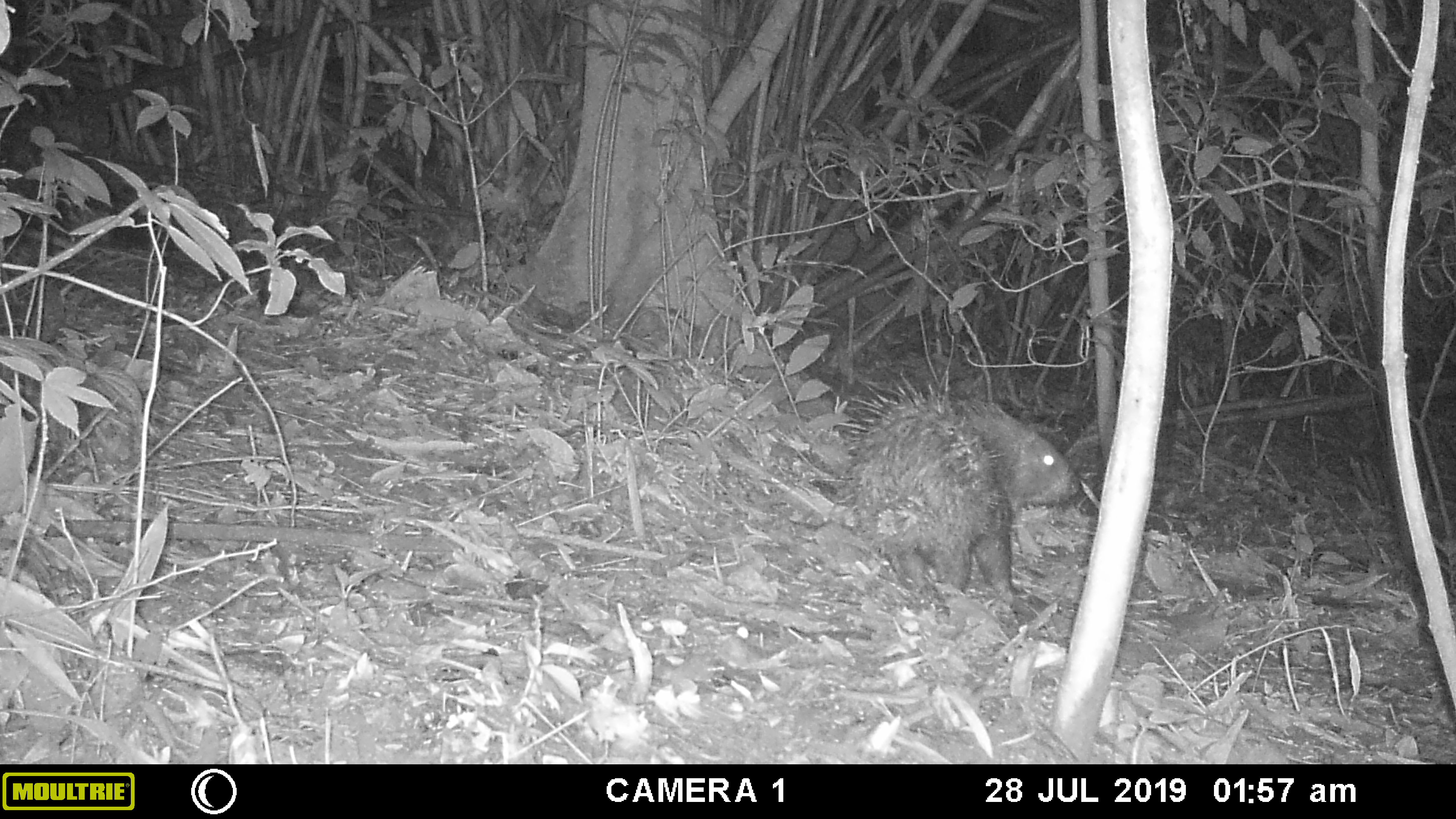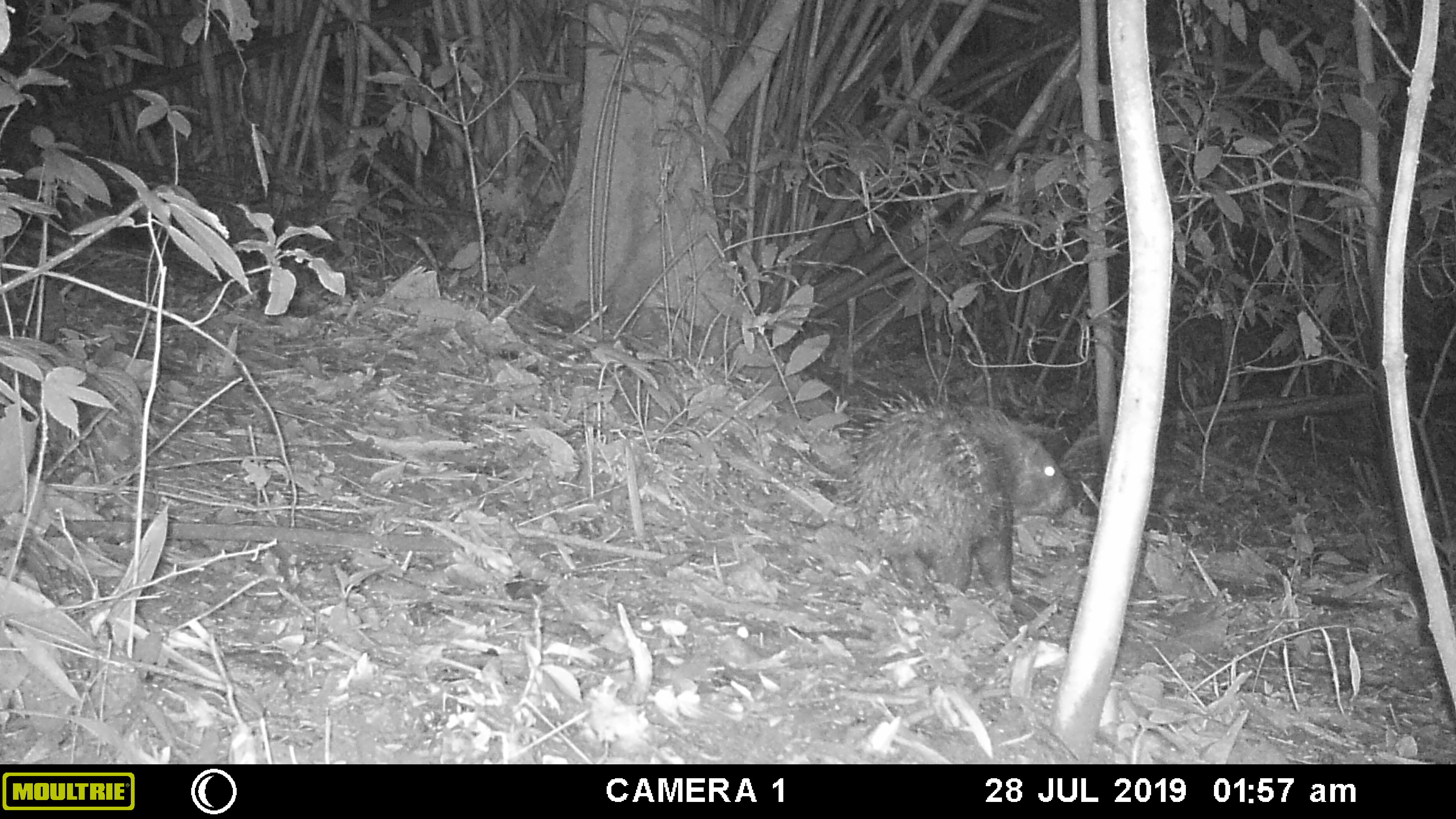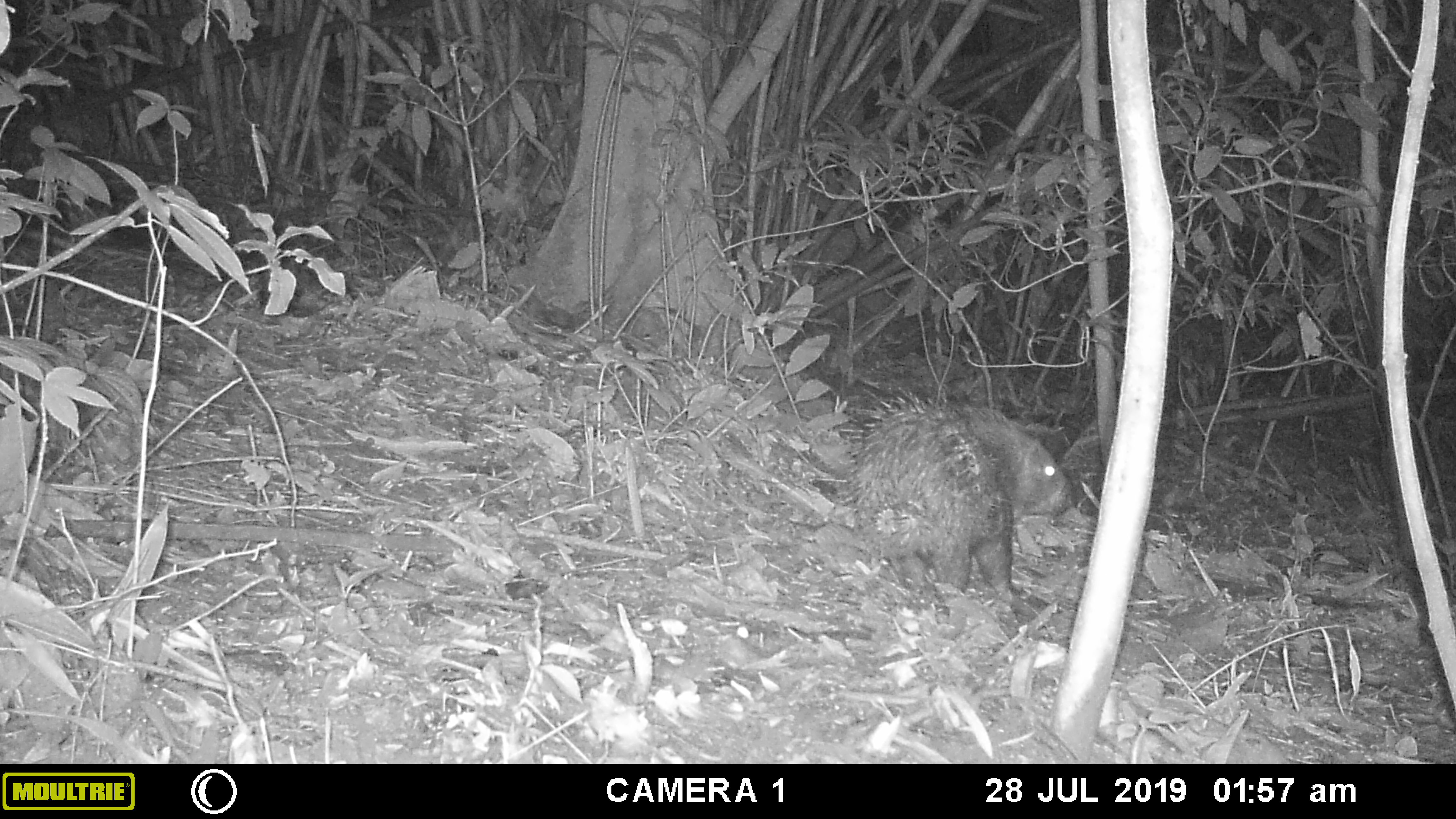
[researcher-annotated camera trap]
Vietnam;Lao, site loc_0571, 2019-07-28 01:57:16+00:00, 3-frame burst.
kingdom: Animalia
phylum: Chordata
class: Mammalia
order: Rodentia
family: Hystricidae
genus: Hystrix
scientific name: Hystrix brachyura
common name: malayan porcupine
Malayan porcupine (Hystrix brachyura). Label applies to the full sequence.